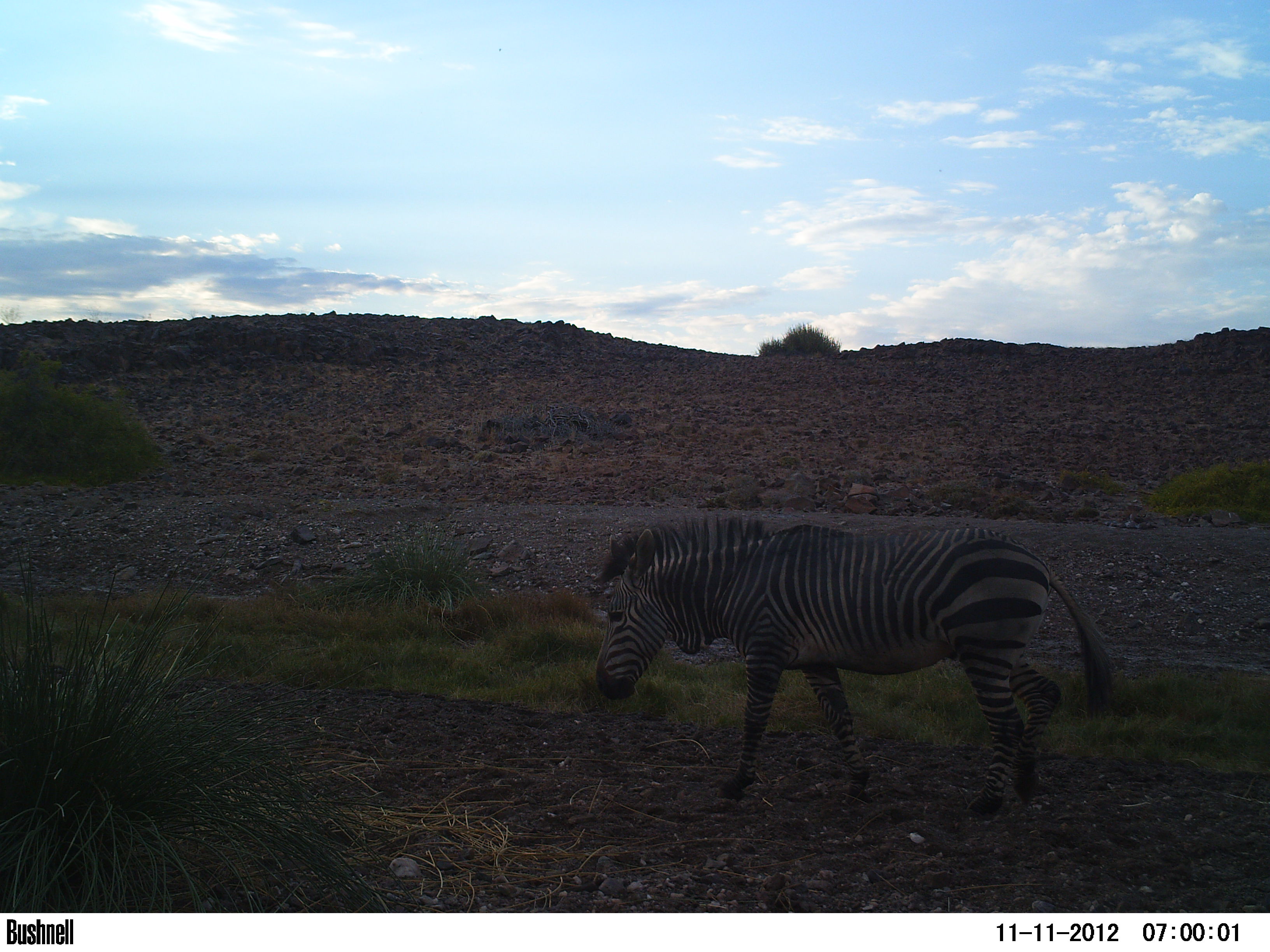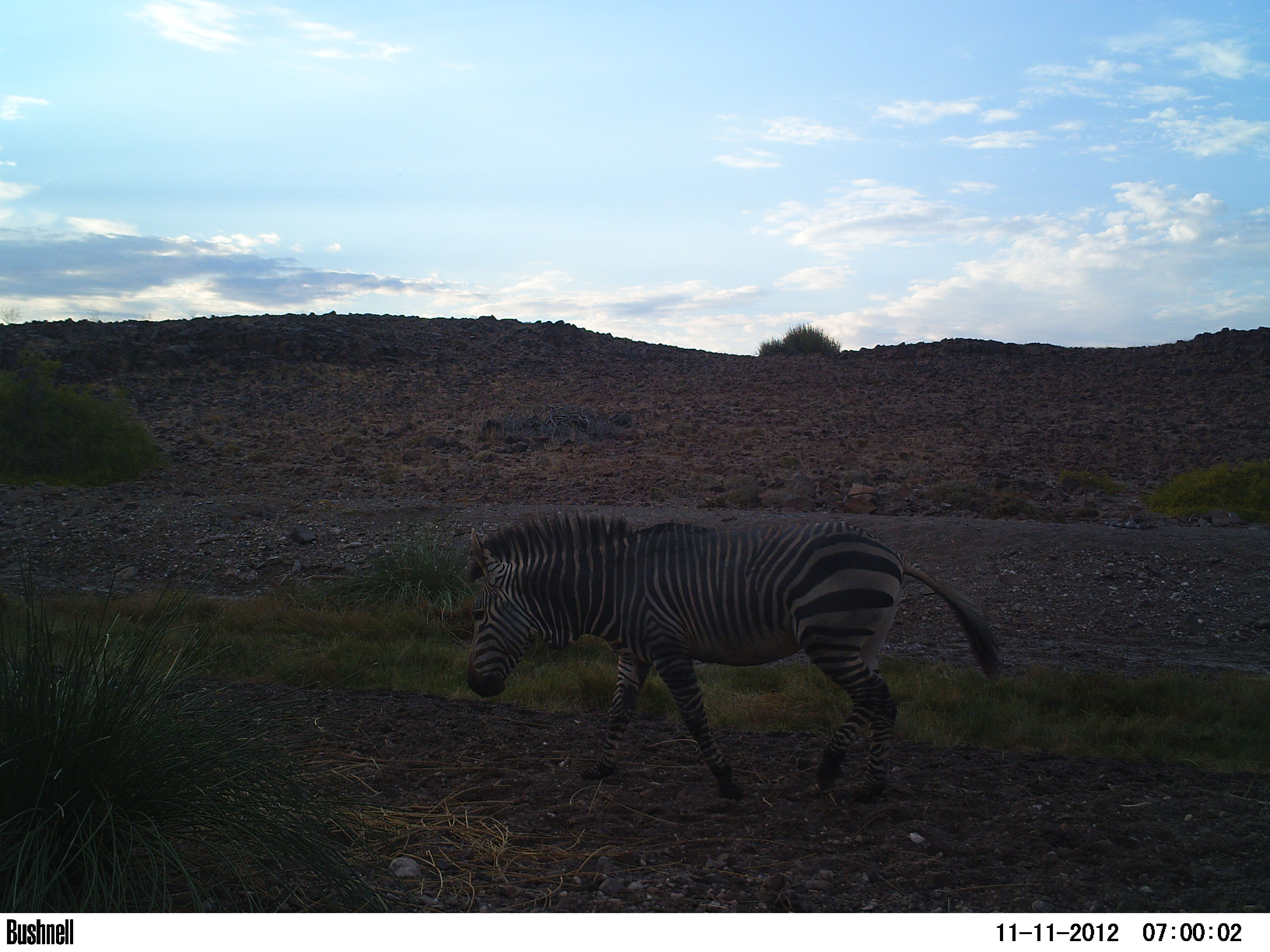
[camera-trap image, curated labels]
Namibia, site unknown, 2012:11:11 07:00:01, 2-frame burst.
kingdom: Animalia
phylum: Chordata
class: Mammalia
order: Perissodactyla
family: Equidae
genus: Equus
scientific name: Equus zebra hartmannae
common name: hartmann's mountain zebra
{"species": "Equus zebra hartmannae (hartmann's mountain zebra)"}